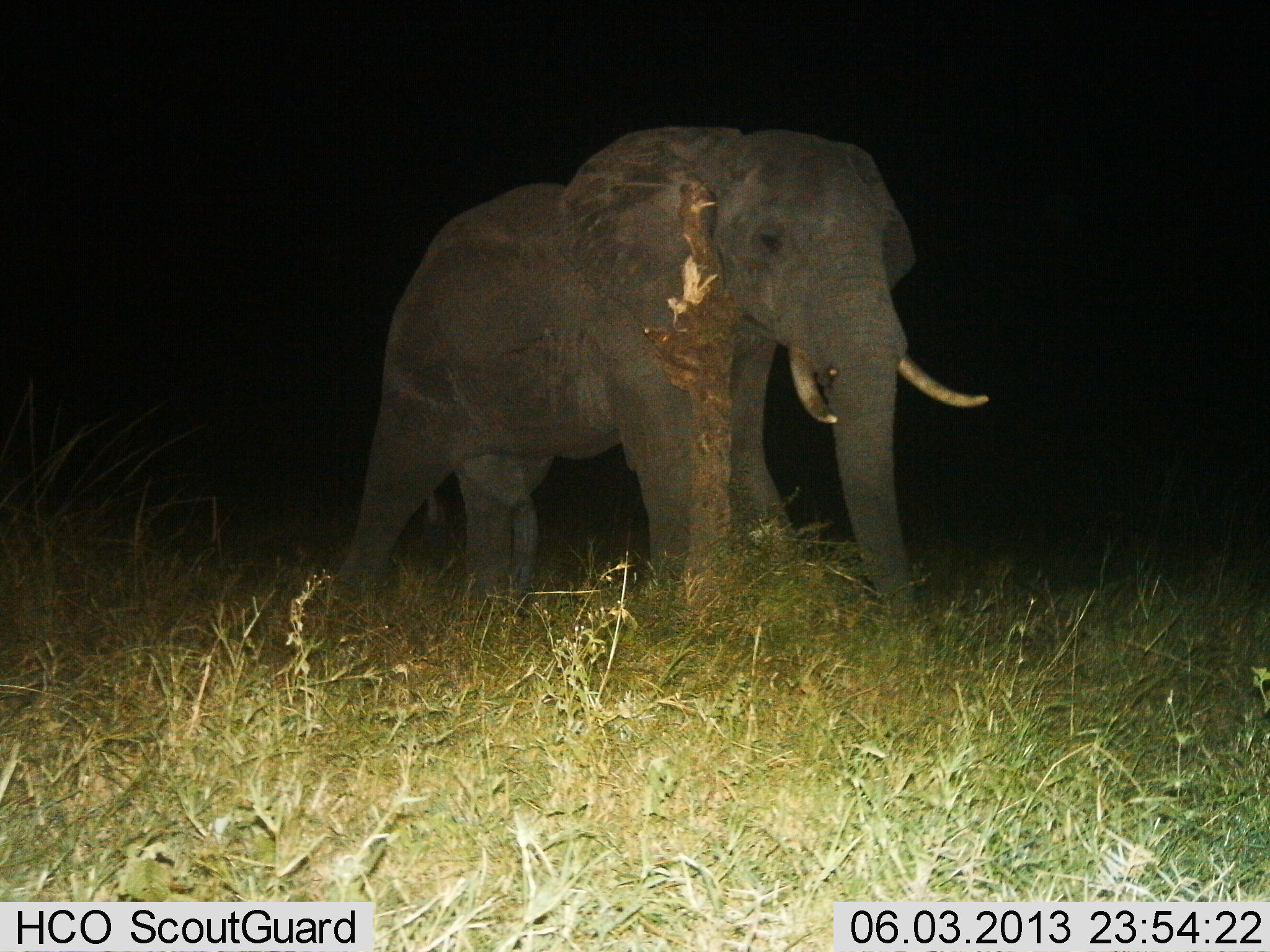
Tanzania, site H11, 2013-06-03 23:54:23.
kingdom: Animalia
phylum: Chordata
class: Mammalia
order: Proboscidea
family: Elephantidae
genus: Loxodonta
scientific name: Loxodonta africana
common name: african bush elephant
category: elephant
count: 1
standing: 61%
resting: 0%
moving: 43%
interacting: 4%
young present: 0%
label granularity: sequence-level